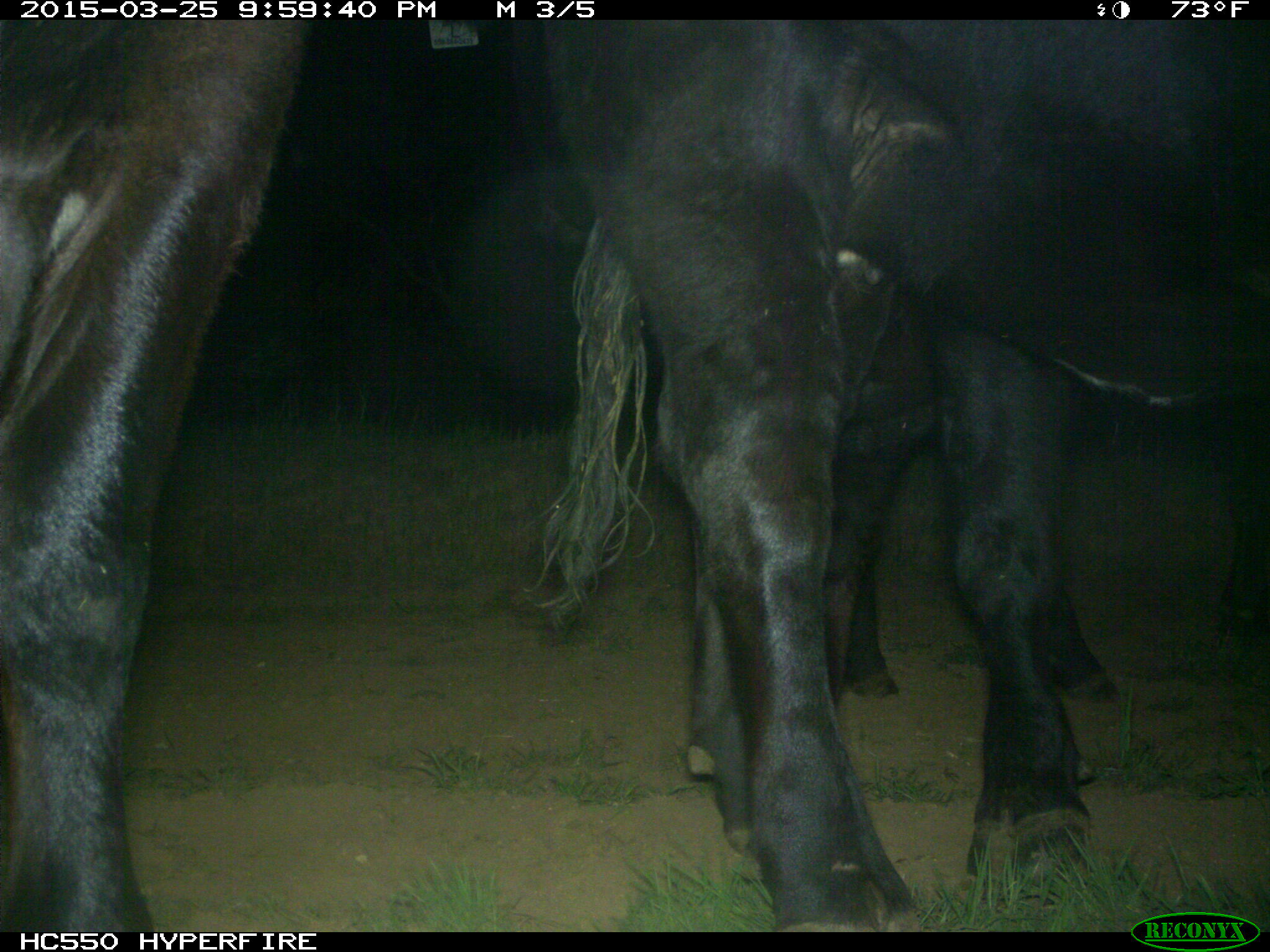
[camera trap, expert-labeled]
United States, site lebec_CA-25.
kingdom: Animalia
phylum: Chordata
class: Mammalia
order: Artiodactyla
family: Bovidae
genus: Bos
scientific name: Bos taurus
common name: domestic cow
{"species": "Bos taurus (domestic cow)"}